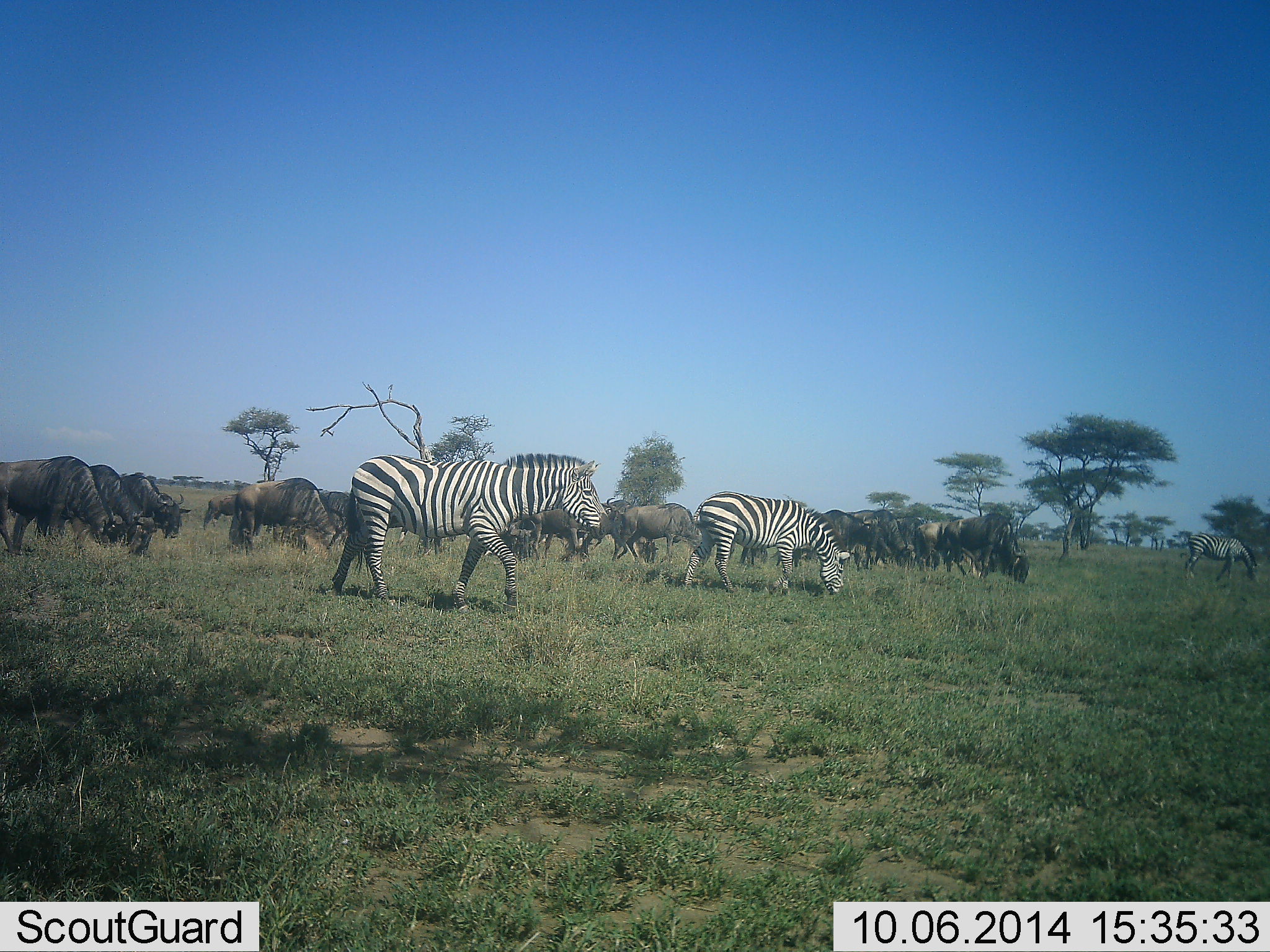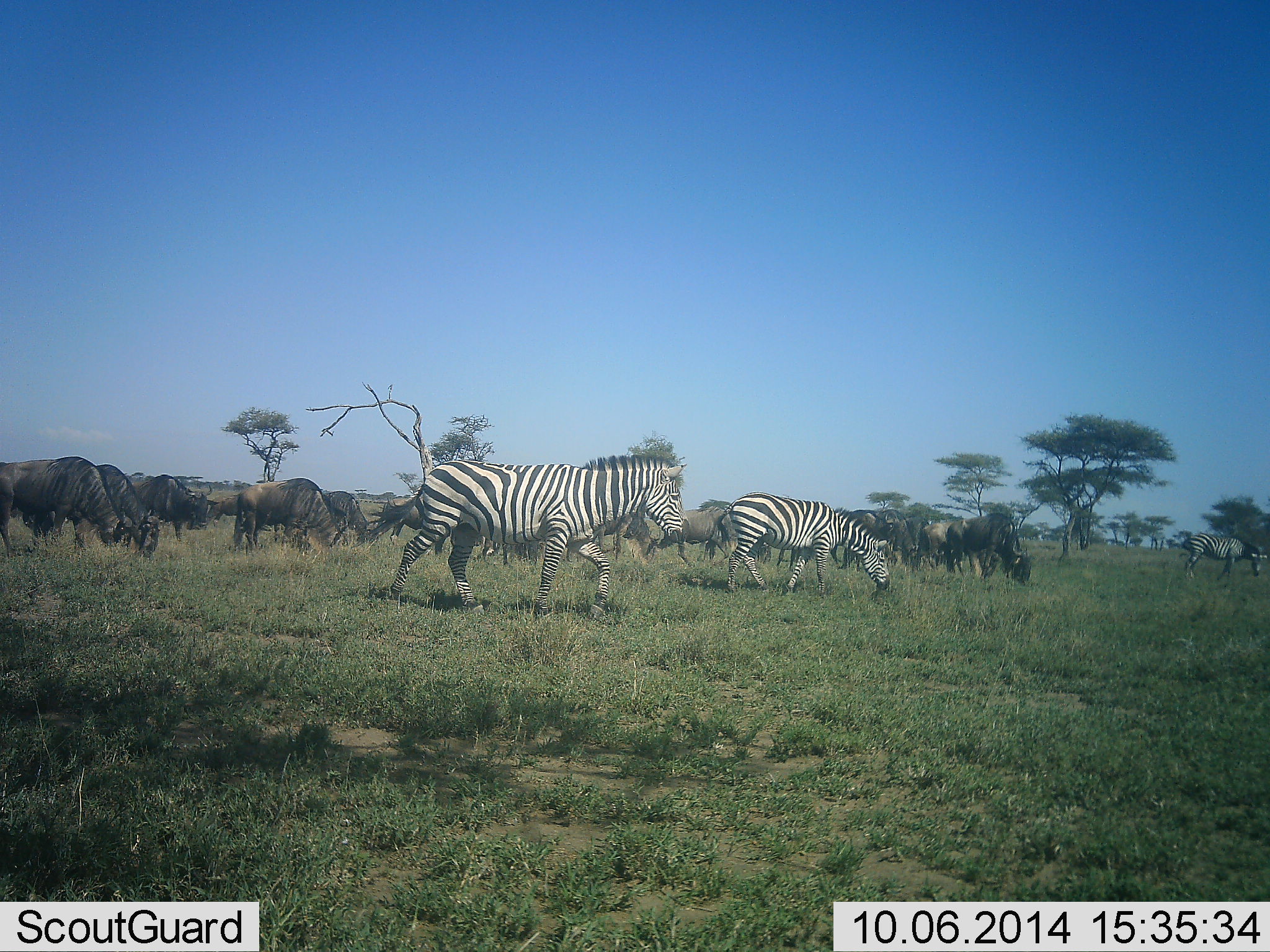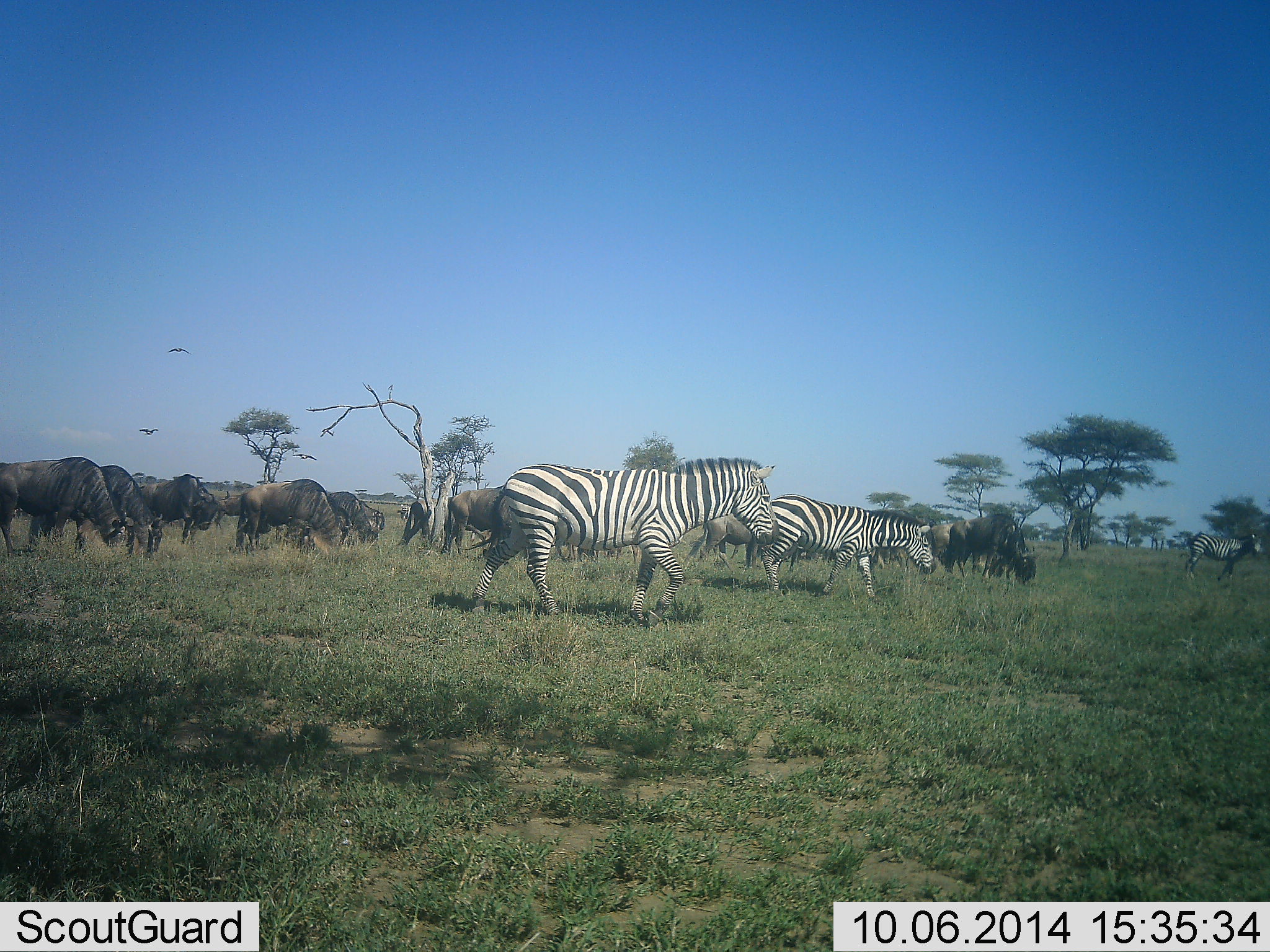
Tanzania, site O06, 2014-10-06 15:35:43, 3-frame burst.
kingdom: Animalia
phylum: Chordata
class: Mammalia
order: Artiodactyla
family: Bovidae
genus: Connochaetes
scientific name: Connochaetes taurinus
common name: blue wildebeest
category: wildebeest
Wildebeest (blue wildebeest) (Connochaetes taurinus), count 11-50. Behavior (volunteer vote fractions): standing 23%, resting 0%, moving 46%, interacting 0%. Young present (vote fraction): 0%. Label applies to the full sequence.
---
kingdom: Animalia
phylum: Chordata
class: Mammalia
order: Perissodactyla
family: Equidae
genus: Equus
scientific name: Equus quagga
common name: plains zebra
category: zebra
Zebra (plains zebra) (Equus quagga), count 3. Behavior (volunteer vote fractions): standing 8%, resting 0%, moving 92%, interacting 0%. Young present (vote fraction): 0%. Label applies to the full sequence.